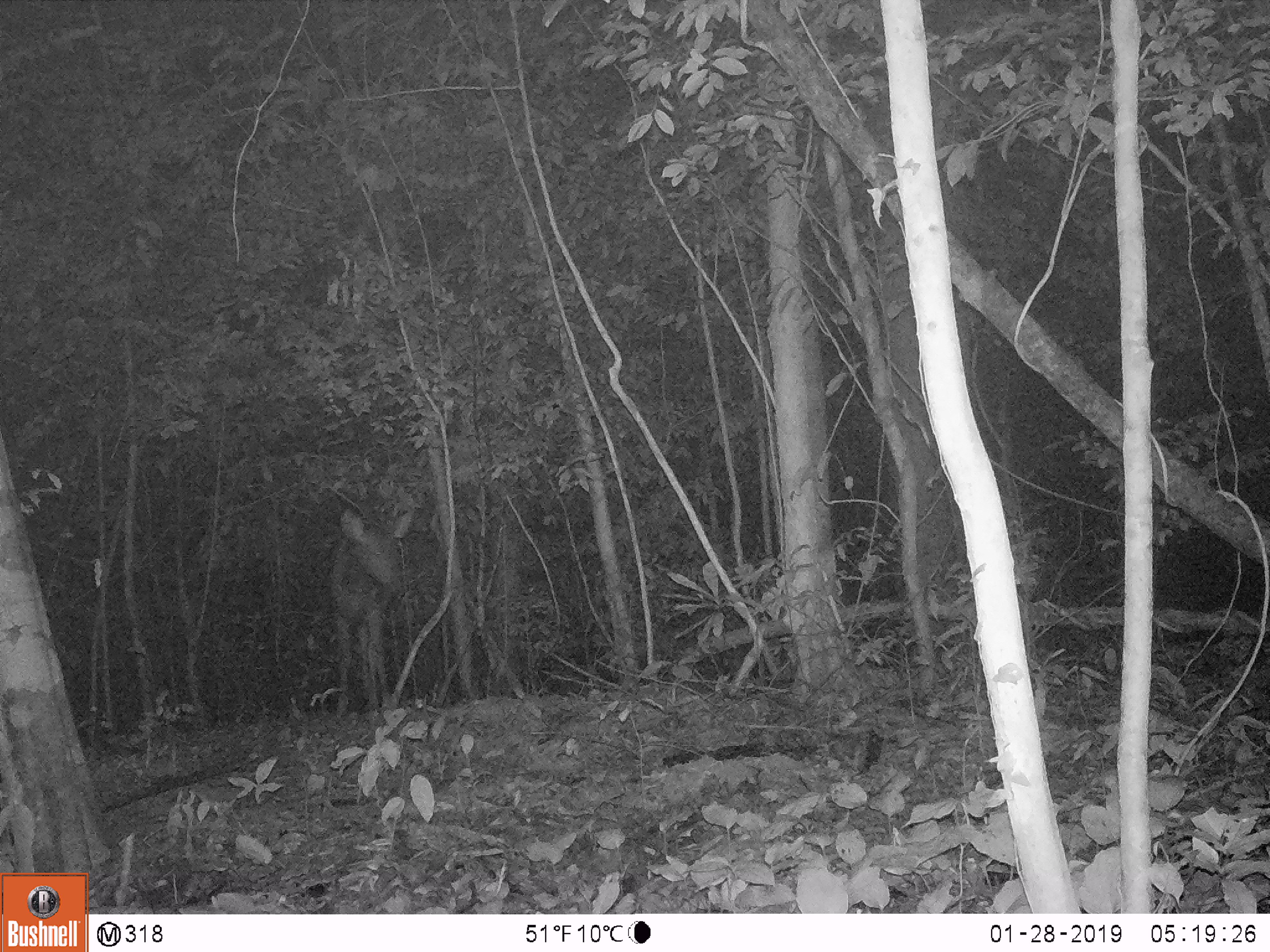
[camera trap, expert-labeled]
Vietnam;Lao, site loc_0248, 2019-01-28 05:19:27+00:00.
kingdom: Animalia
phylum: Chordata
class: Mammalia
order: Artiodactyla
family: Cervidae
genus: Rusa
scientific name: Rusa unicolor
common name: sambar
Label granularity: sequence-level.